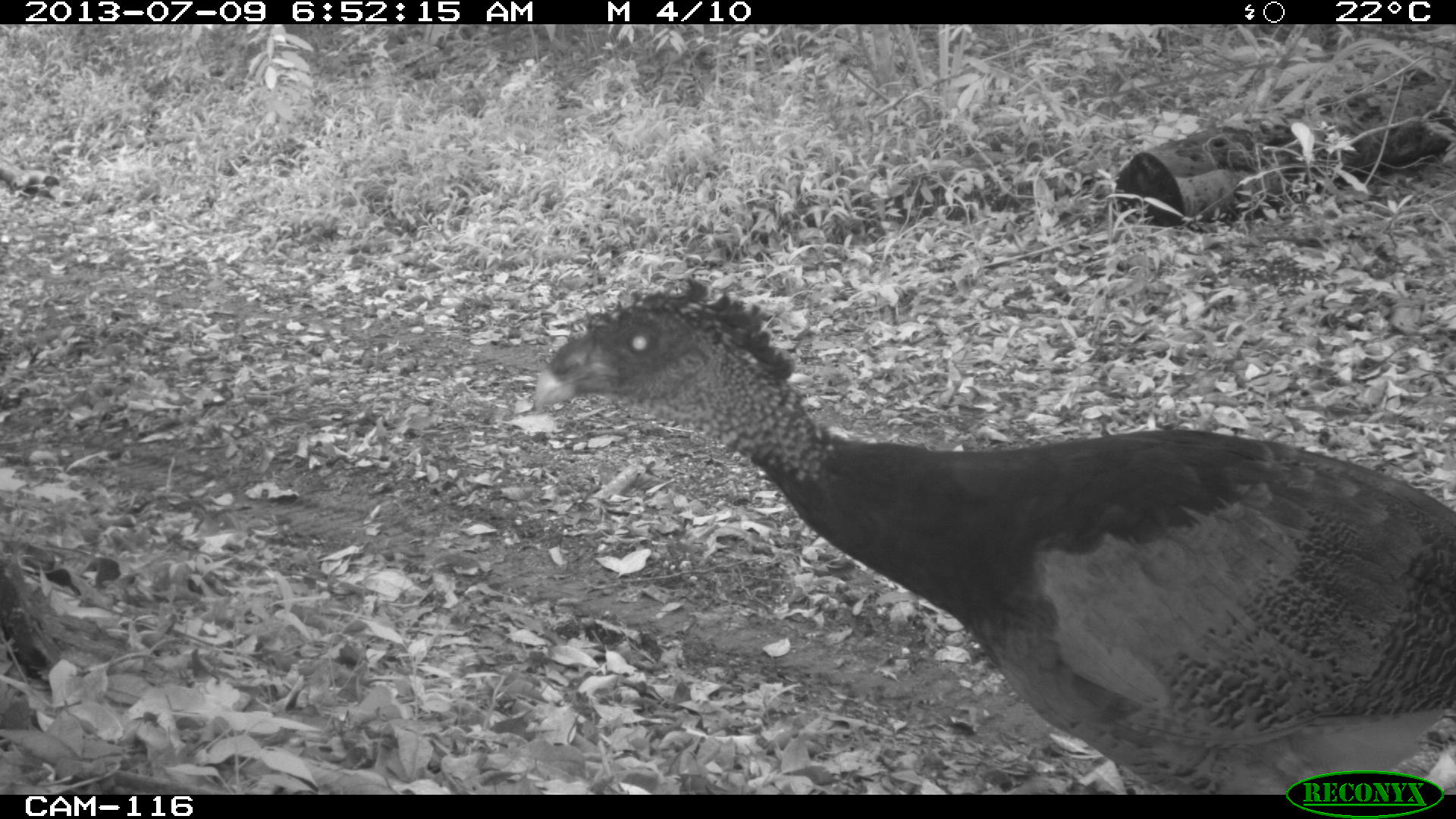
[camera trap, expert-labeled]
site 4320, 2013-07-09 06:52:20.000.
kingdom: Animalia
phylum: Chordata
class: Aves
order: Galliformes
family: Cracidae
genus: Crax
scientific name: Crax rubra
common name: great curassow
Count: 1.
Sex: female.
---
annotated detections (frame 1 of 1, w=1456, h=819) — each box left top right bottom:
crax rubra: 530 277 1456 793